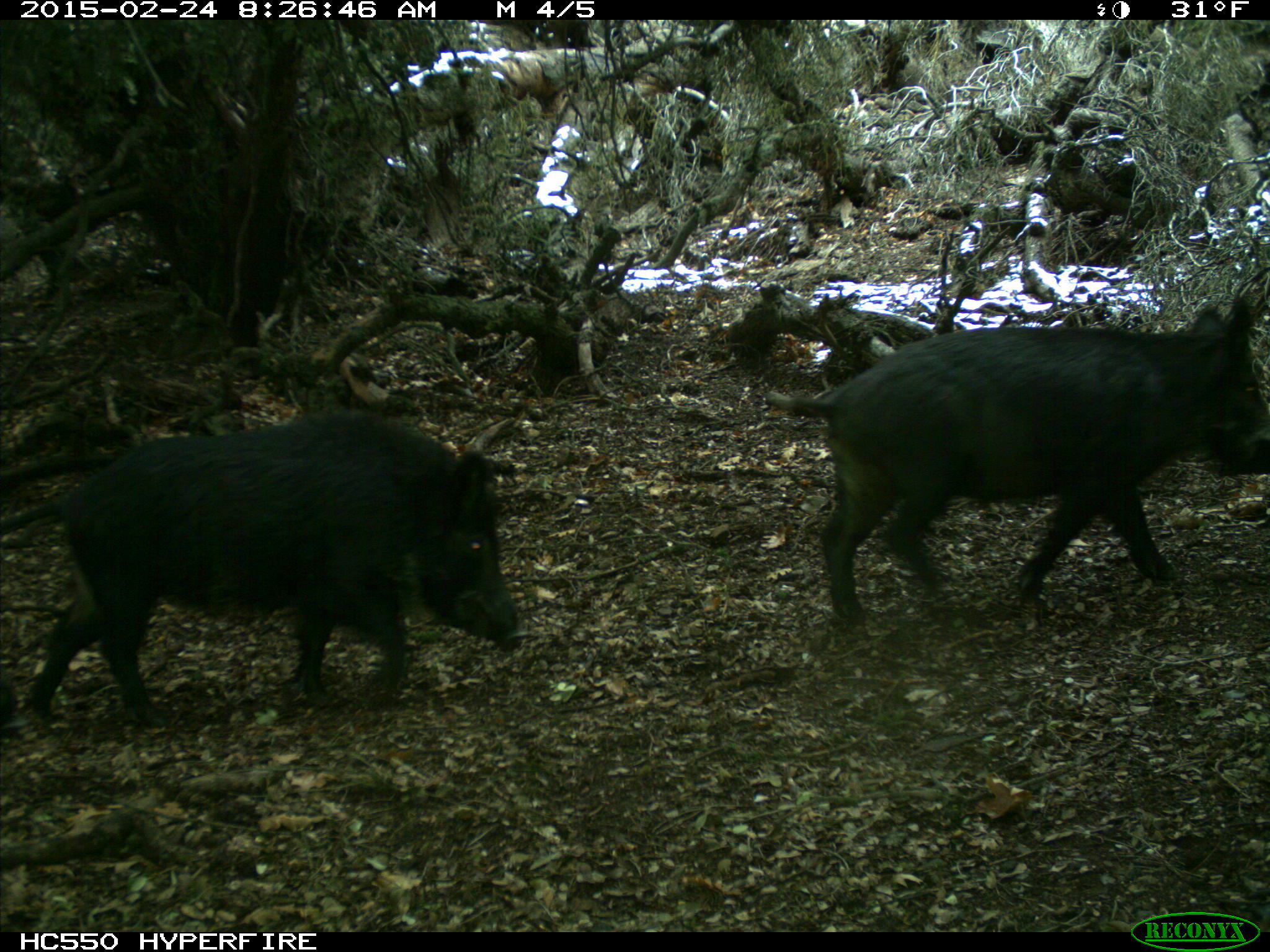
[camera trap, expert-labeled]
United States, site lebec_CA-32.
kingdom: Animalia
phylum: Chordata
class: Mammalia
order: Artiodactyla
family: Suidae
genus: Sus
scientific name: Sus scrofa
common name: wild boar